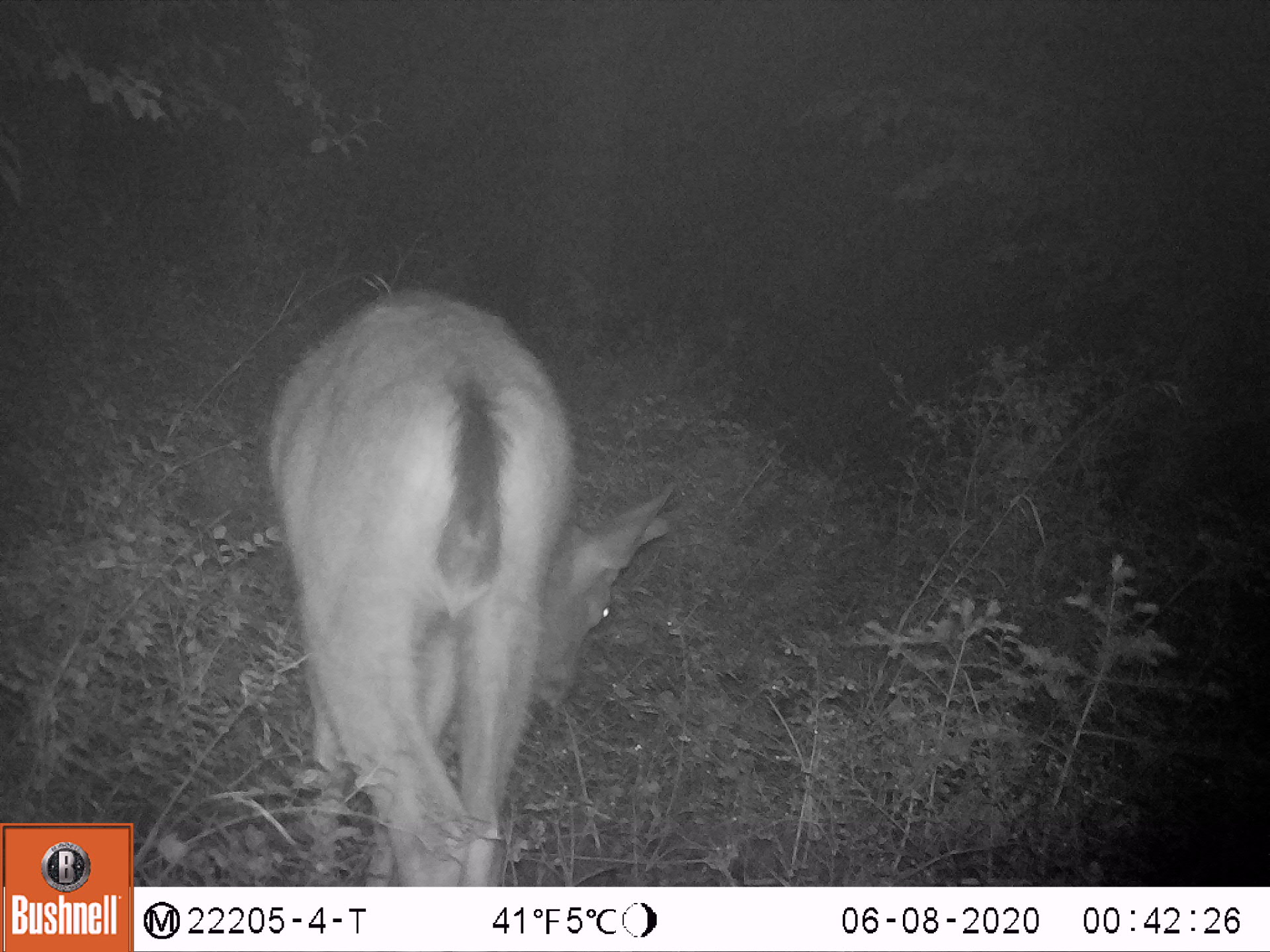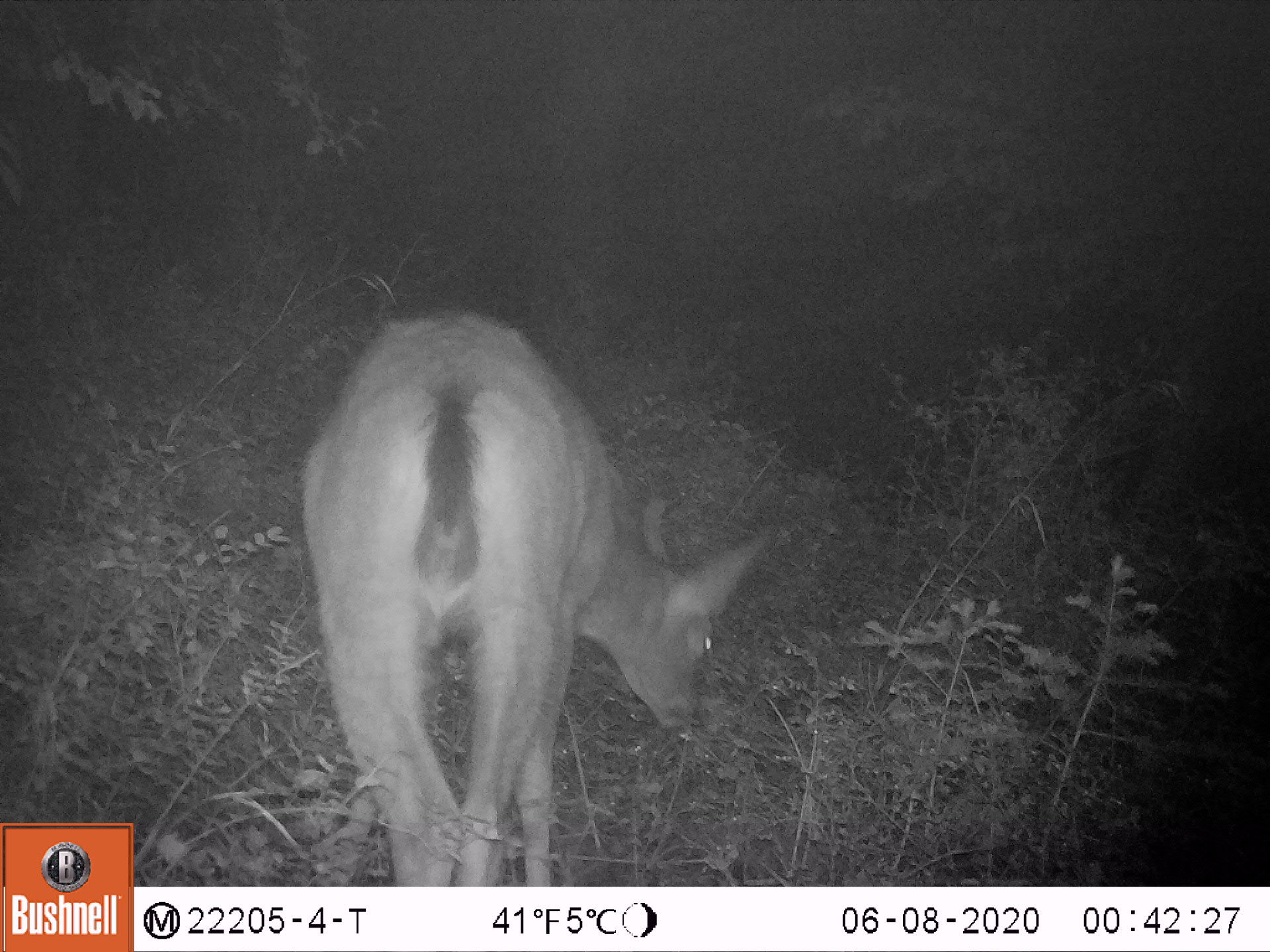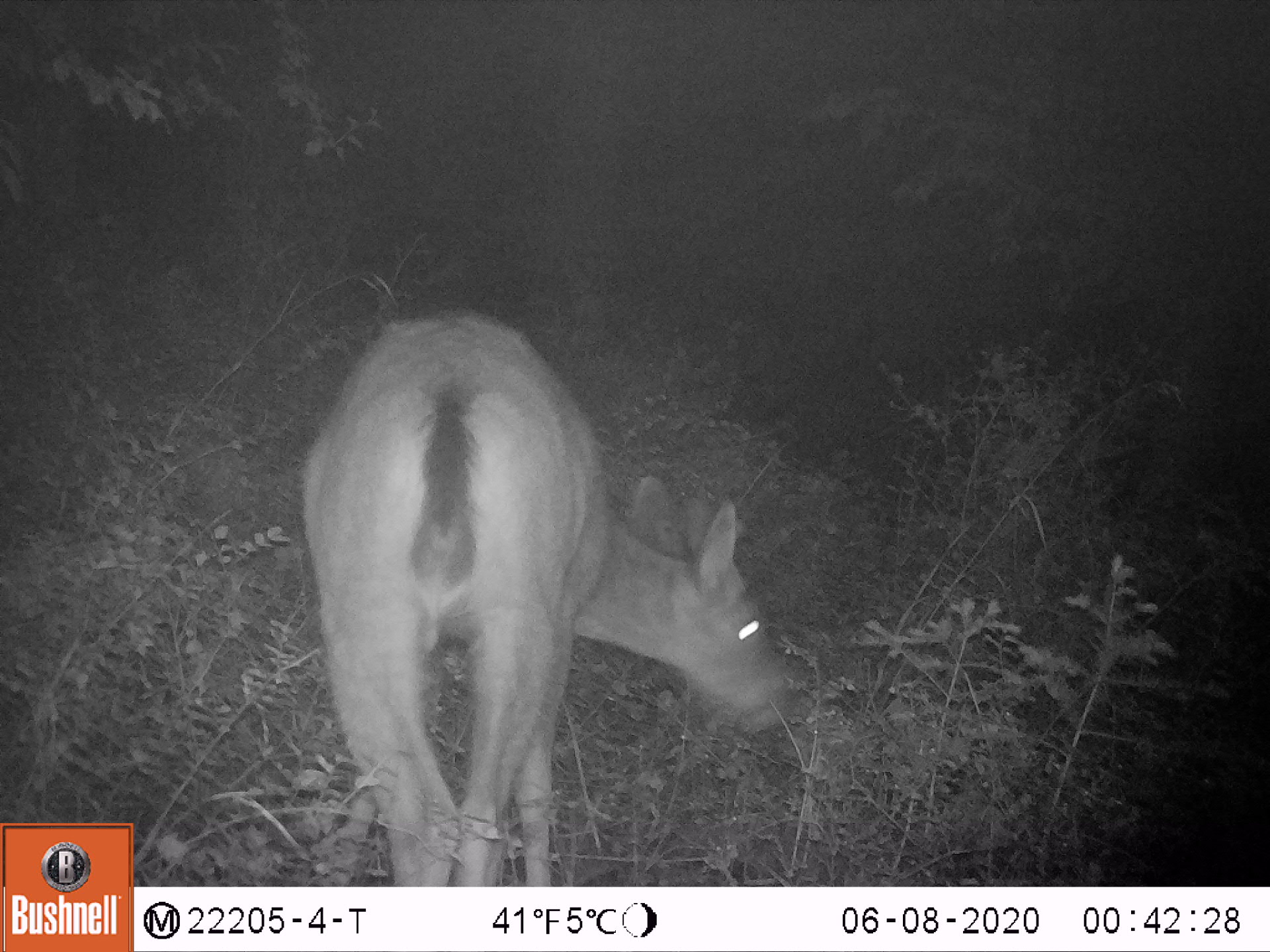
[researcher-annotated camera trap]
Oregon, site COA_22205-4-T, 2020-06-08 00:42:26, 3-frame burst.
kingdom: Animalia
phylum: Chordata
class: Mammalia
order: Artiodactyla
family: Cervidae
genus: Odocoileus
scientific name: Odocoileus hemionus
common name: black-tailed deer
Black-tailed deer (Odocoileus hemionus).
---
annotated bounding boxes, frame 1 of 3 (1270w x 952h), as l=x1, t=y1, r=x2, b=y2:
black-tailed deer: l=225, t=259, r=709, b=883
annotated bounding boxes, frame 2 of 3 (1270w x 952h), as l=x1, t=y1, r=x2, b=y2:
black-tailed deer: l=263, t=286, r=775, b=883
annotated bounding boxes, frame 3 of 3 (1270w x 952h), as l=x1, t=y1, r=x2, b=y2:
black-tailed deer: l=274, t=283, r=814, b=885